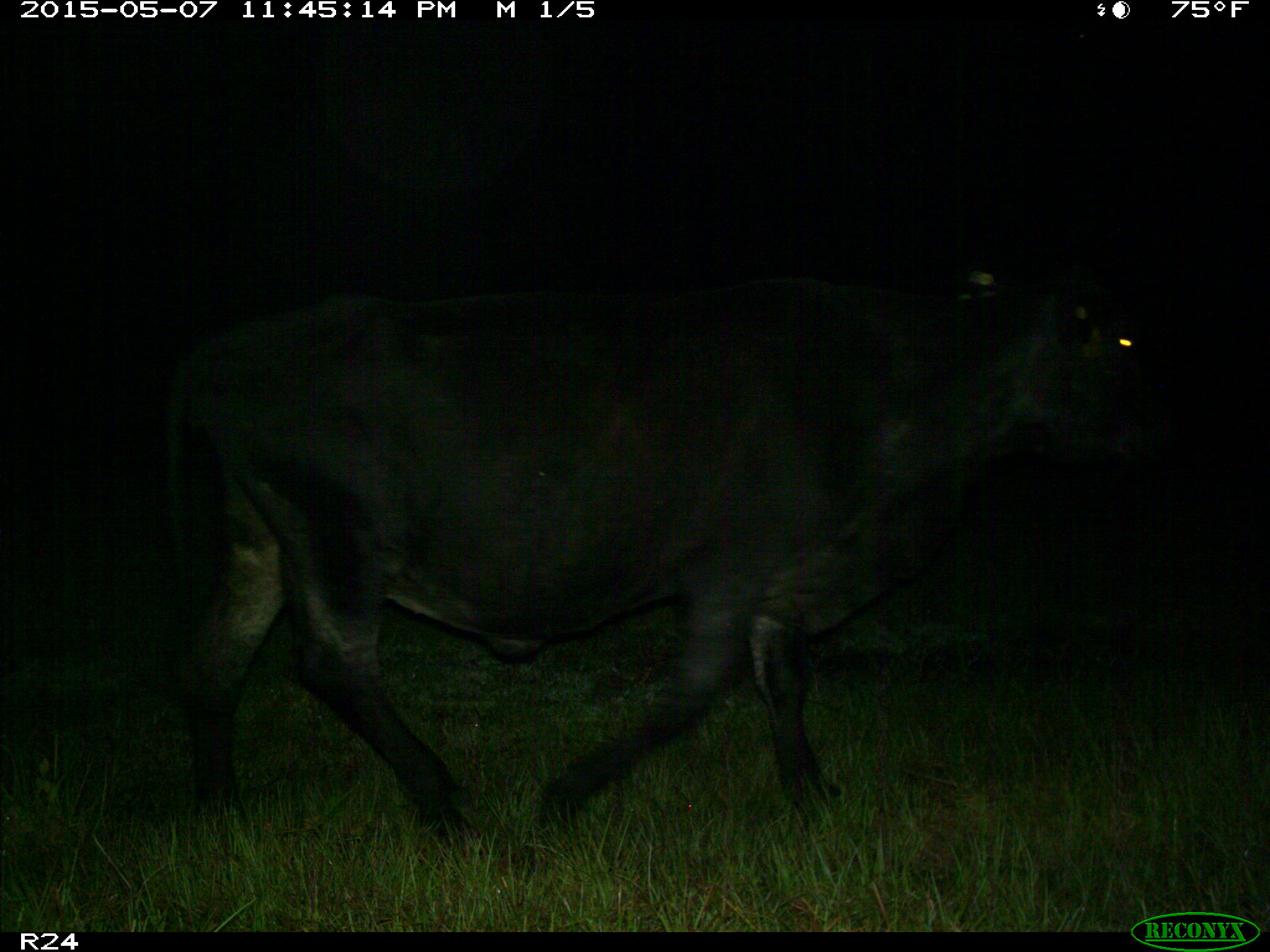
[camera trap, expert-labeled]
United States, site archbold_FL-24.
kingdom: Animalia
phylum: Chordata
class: Mammalia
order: Artiodactyla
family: Bovidae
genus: Bos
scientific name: Bos taurus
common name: domestic cow